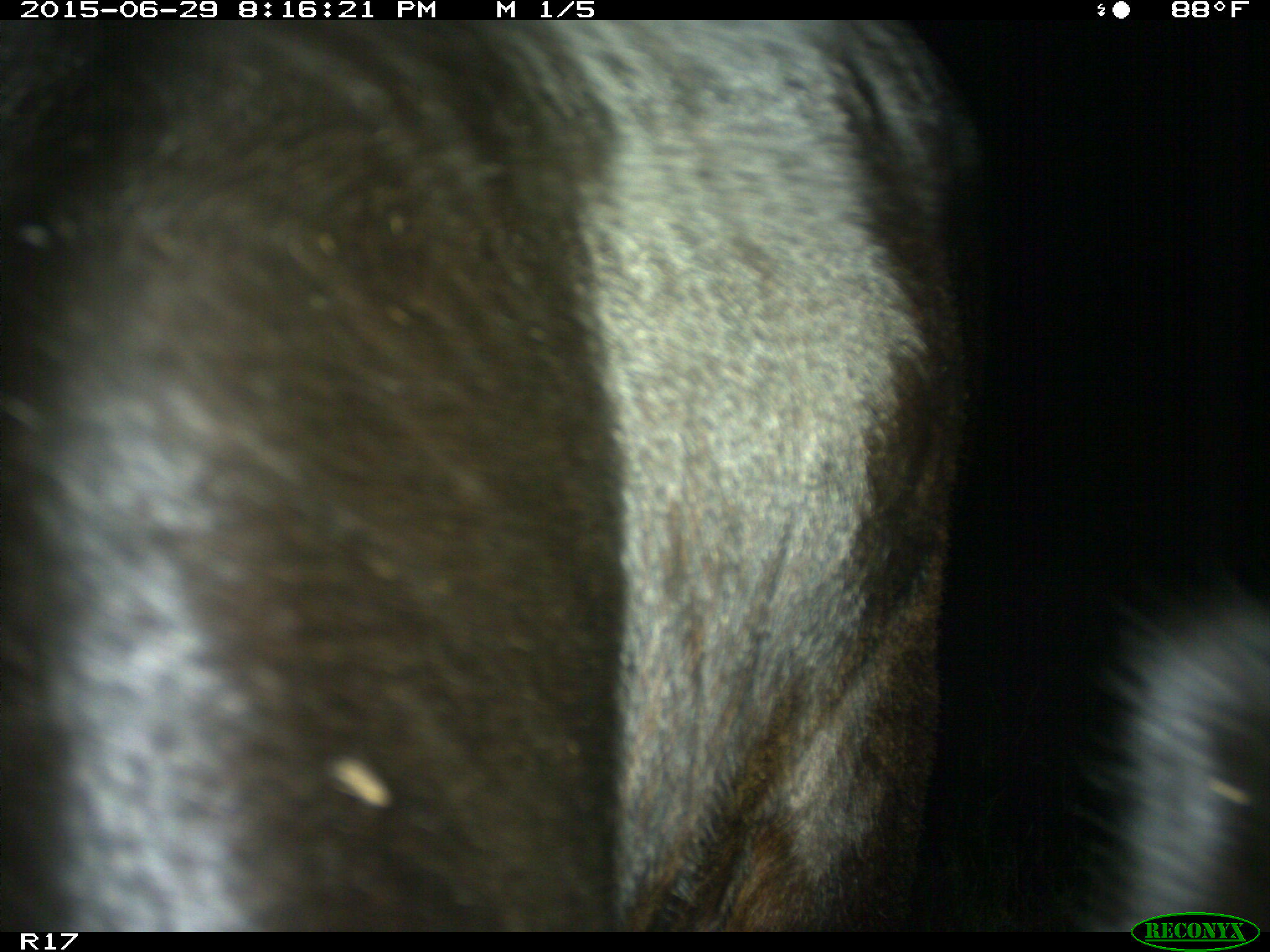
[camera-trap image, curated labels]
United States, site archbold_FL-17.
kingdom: Animalia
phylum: Chordata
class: Mammalia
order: Artiodactyla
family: Bovidae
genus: Bos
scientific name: Bos taurus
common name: domestic cow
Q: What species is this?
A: Bos taurus (domestic cow).